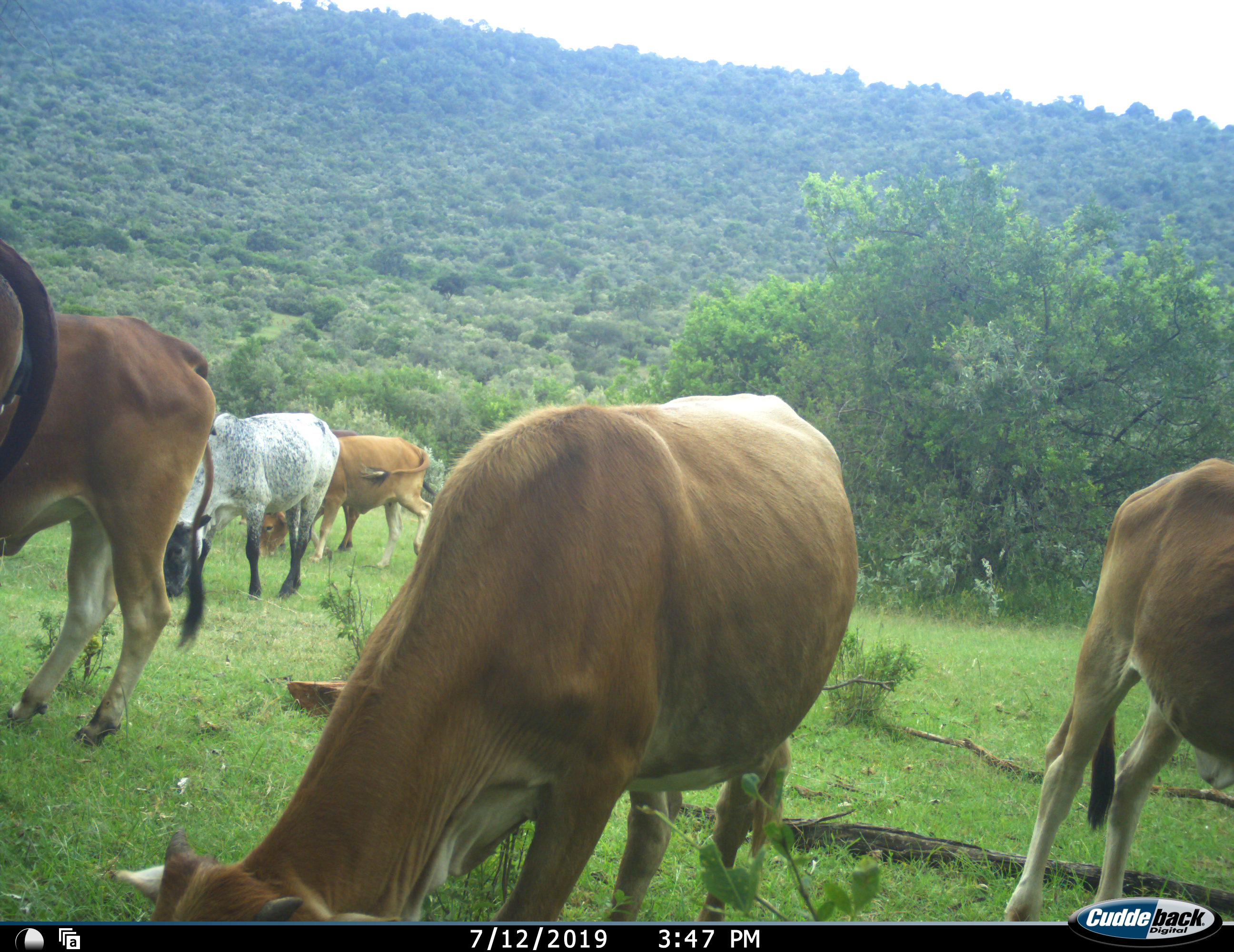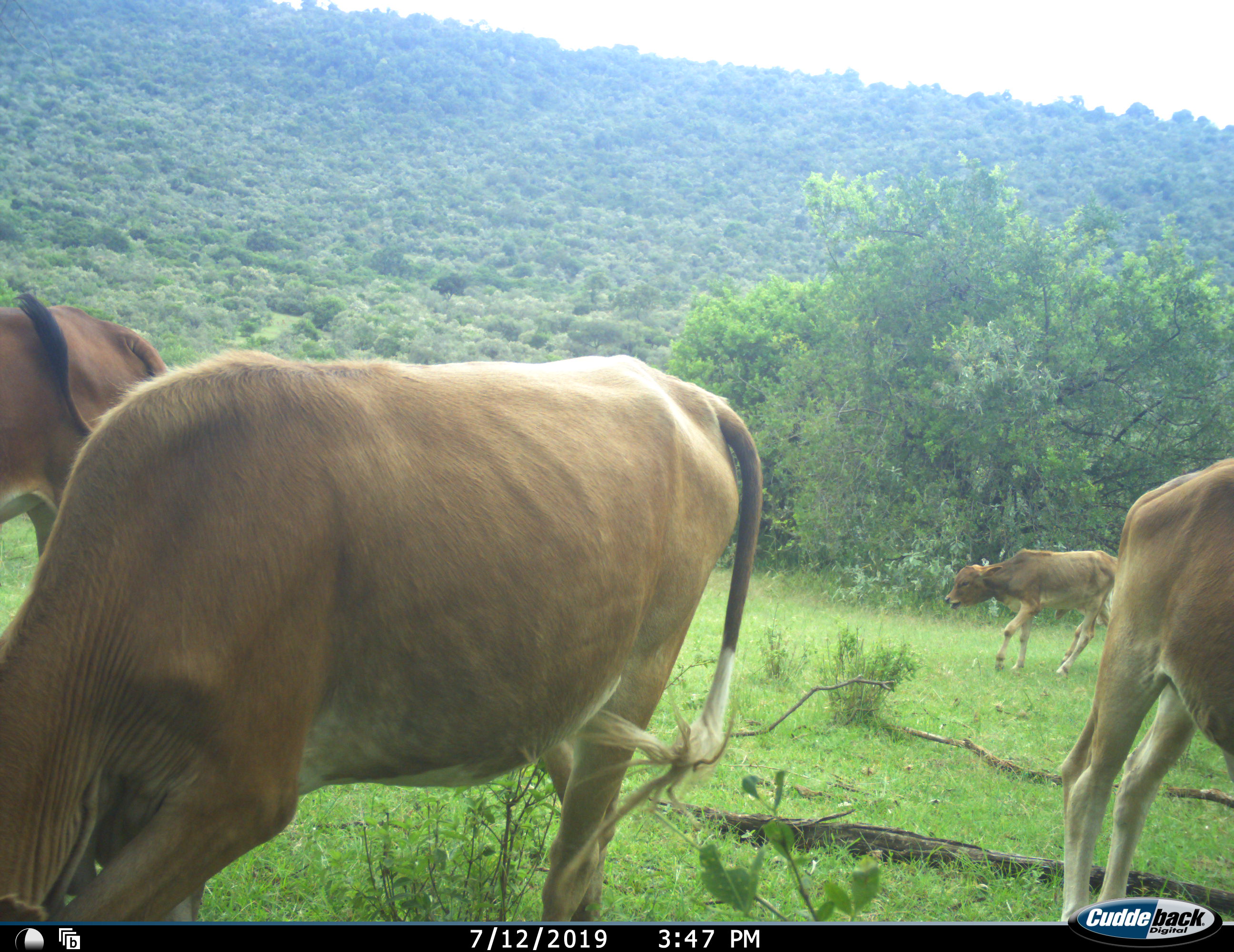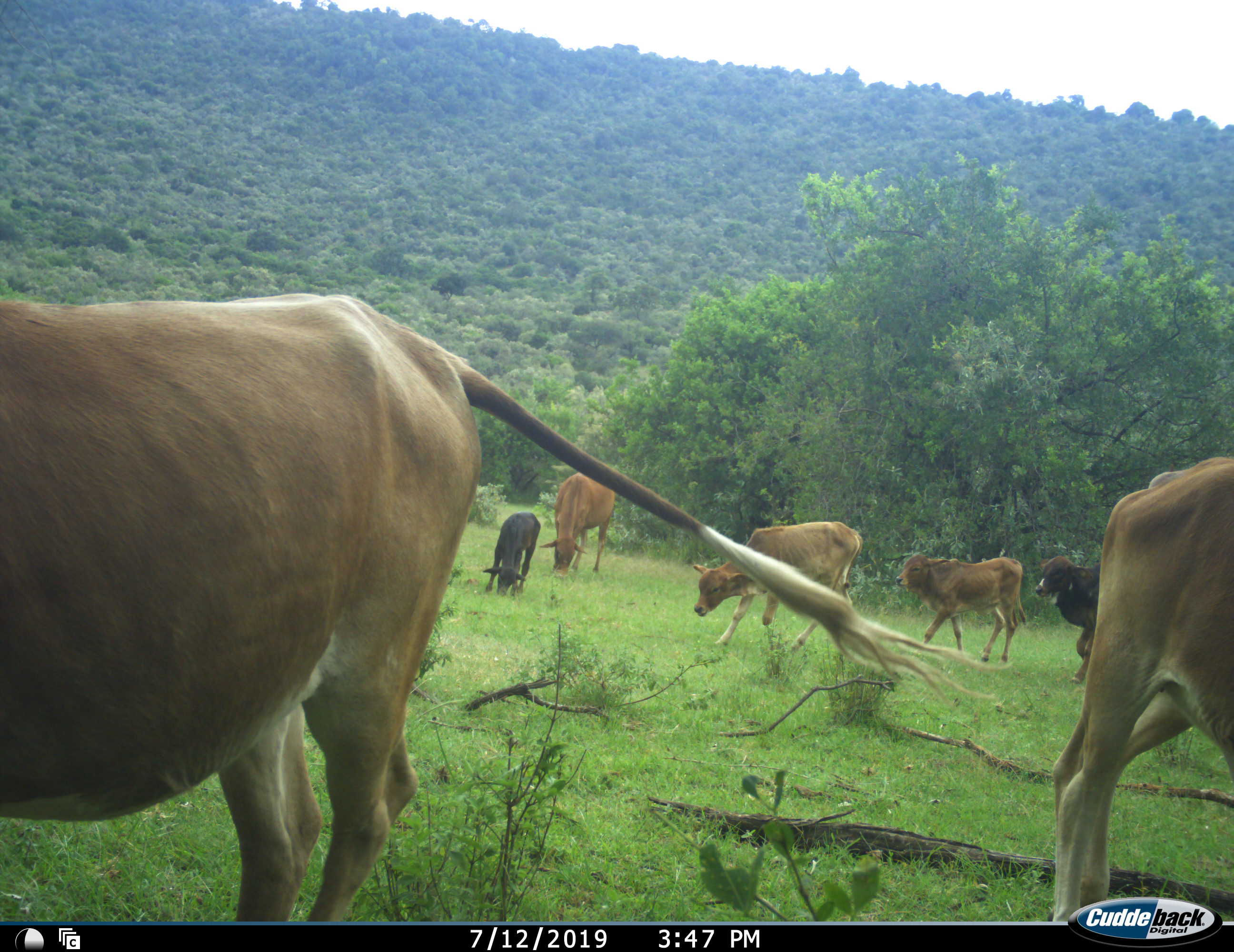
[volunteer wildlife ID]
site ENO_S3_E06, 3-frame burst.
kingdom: Animalia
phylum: Chordata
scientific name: Vertebrata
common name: domestic animal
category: domesticanimal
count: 11-50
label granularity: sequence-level